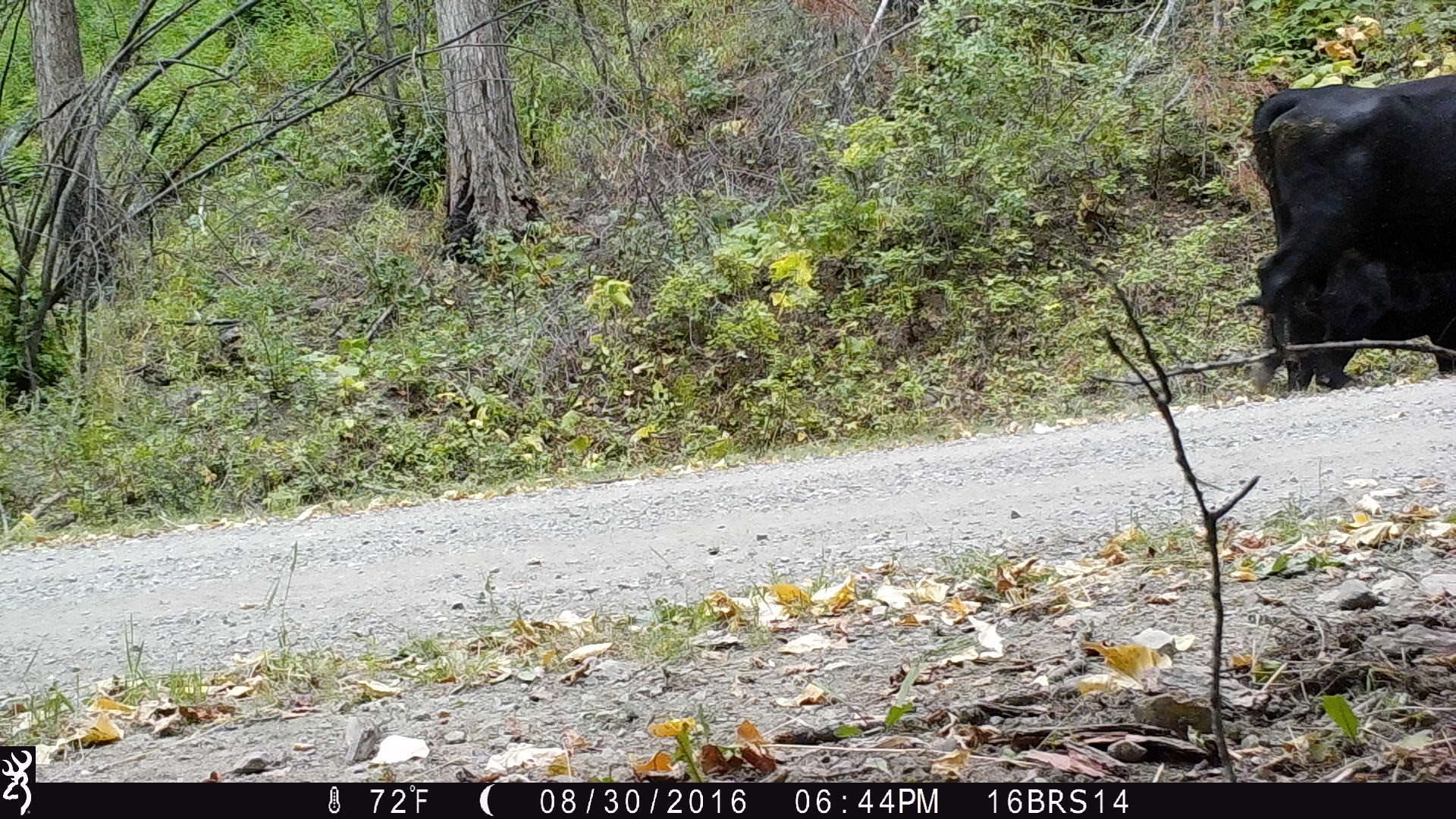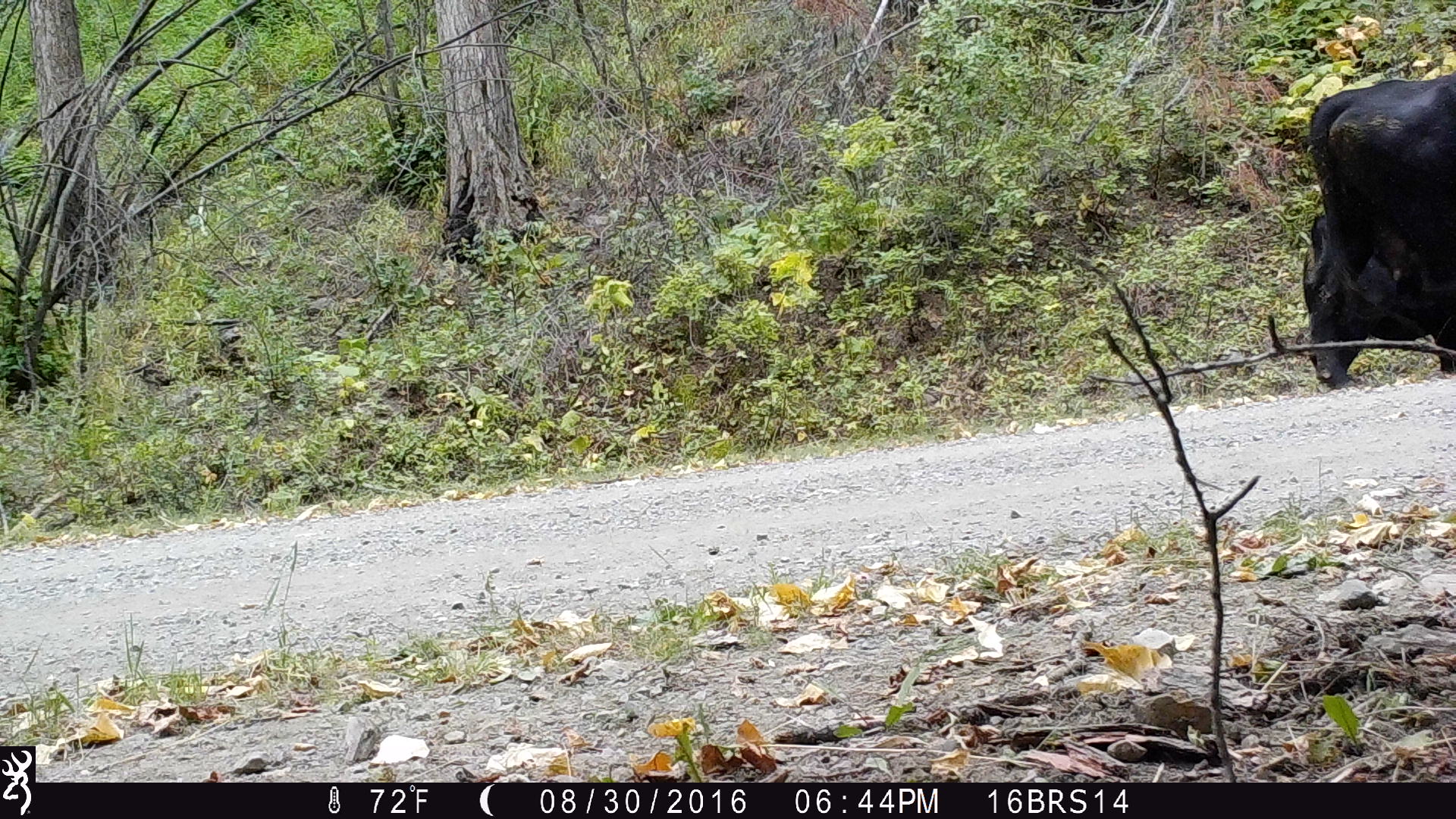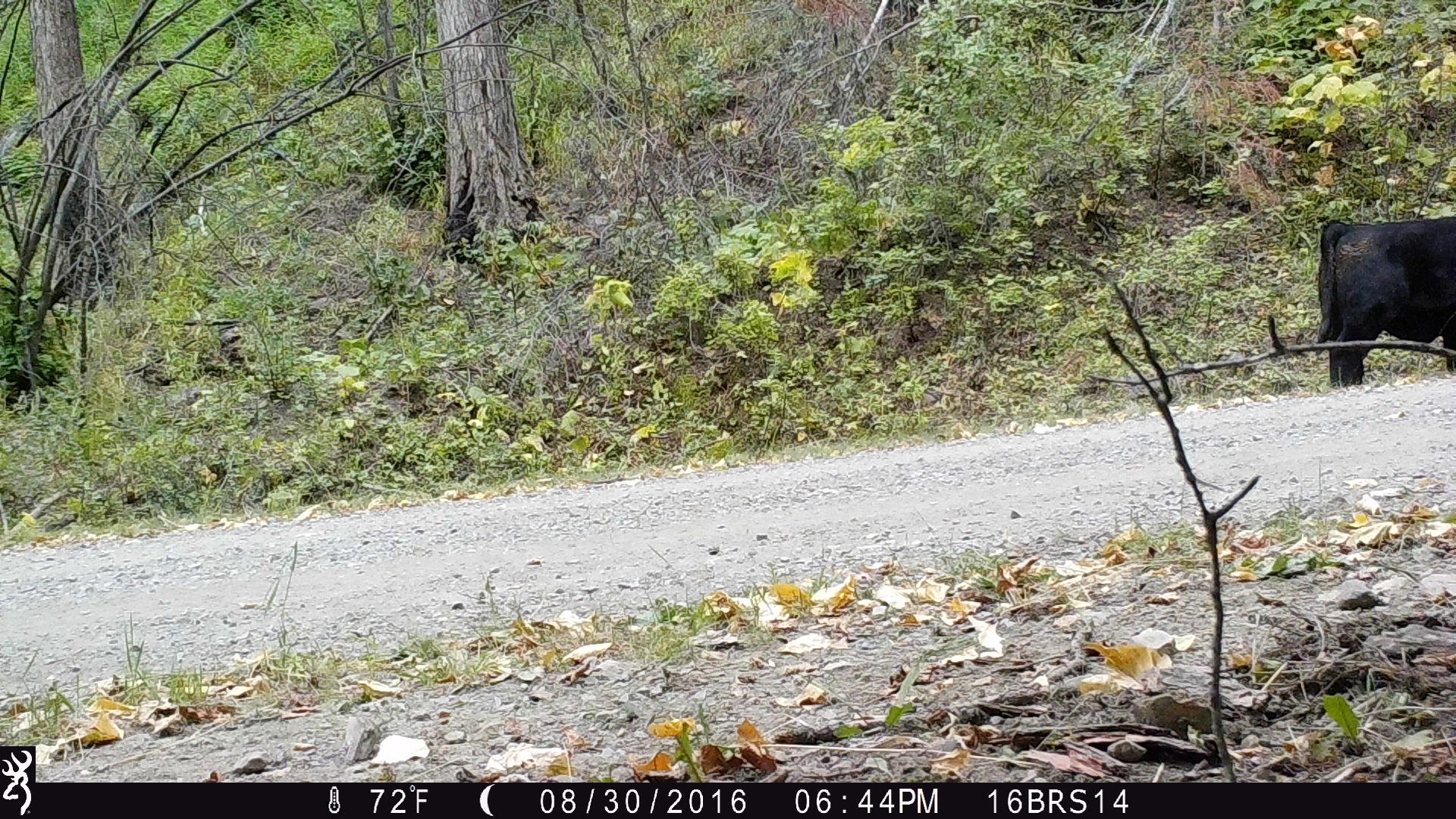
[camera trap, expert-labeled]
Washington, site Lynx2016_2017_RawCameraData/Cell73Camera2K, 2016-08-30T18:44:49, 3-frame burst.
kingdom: Animalia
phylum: Chordata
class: Mammalia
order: Artiodactyla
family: Bovidae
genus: Bos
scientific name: Bos taurus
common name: domestic cattle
Domestic cattle (Bos taurus). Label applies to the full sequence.